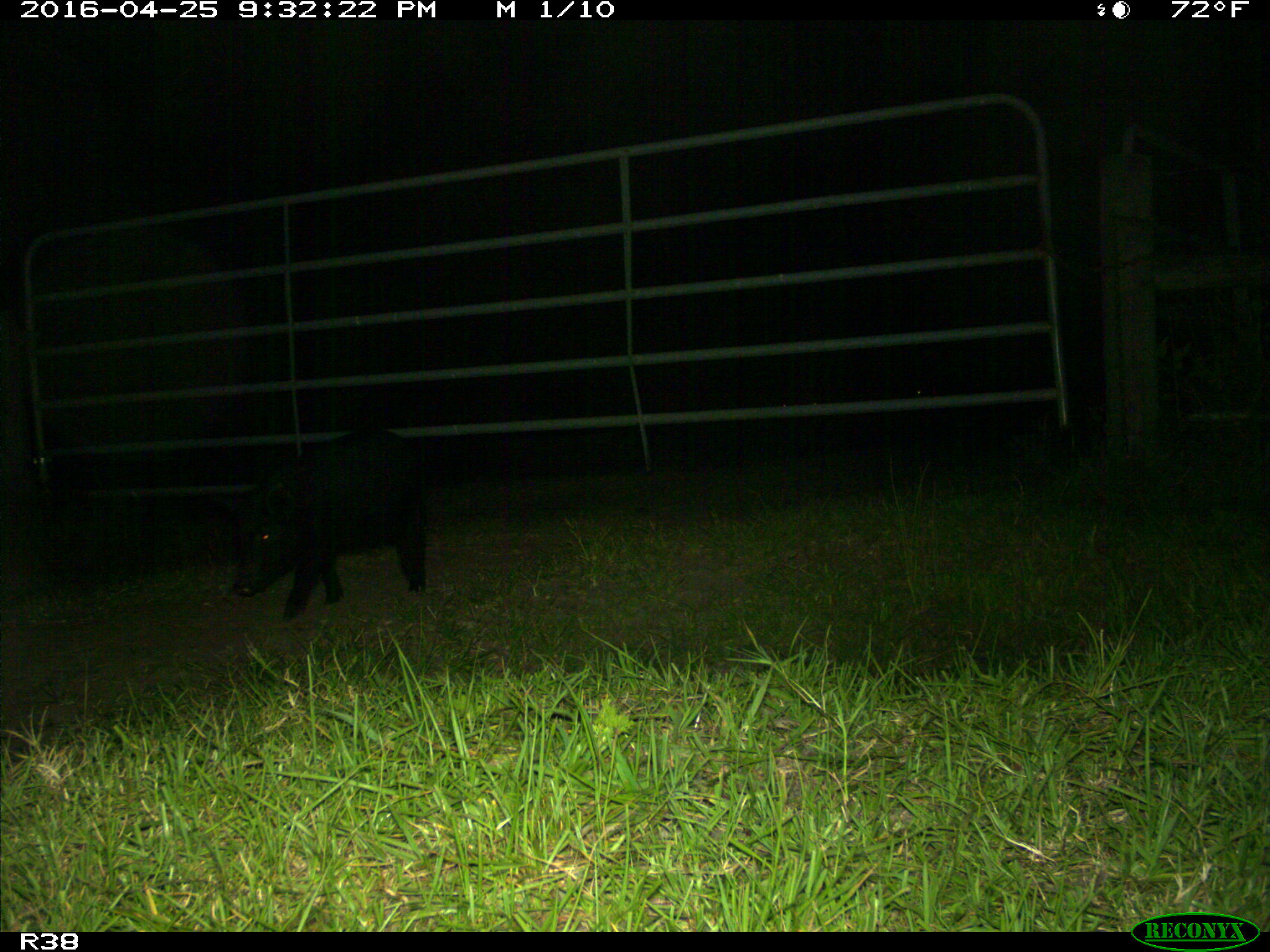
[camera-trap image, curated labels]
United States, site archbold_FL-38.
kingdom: Animalia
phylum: Chordata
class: Mammalia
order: Artiodactyla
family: Suidae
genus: Sus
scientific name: Sus scrofa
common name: wild boar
Sus scrofa (wild boar).